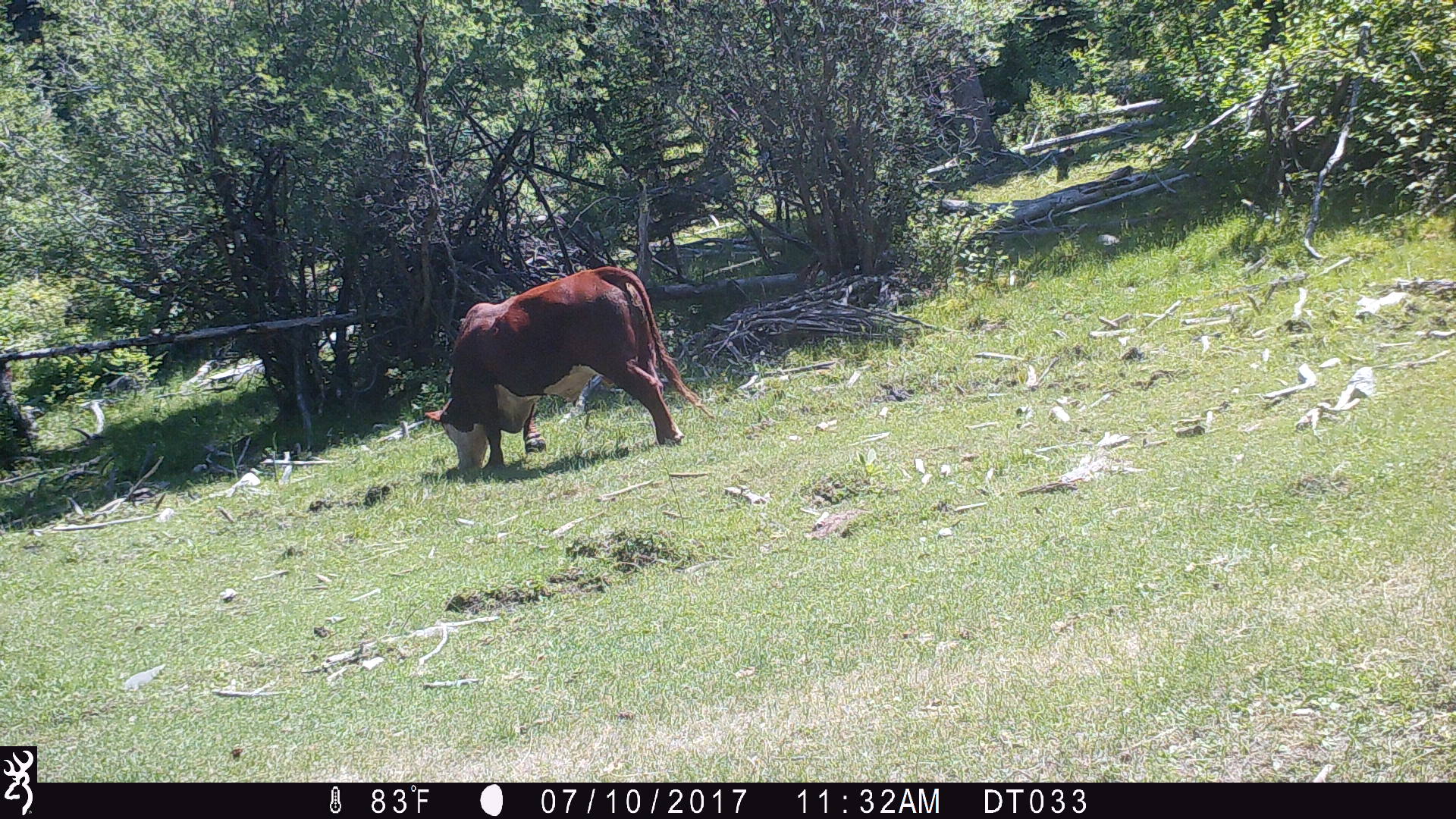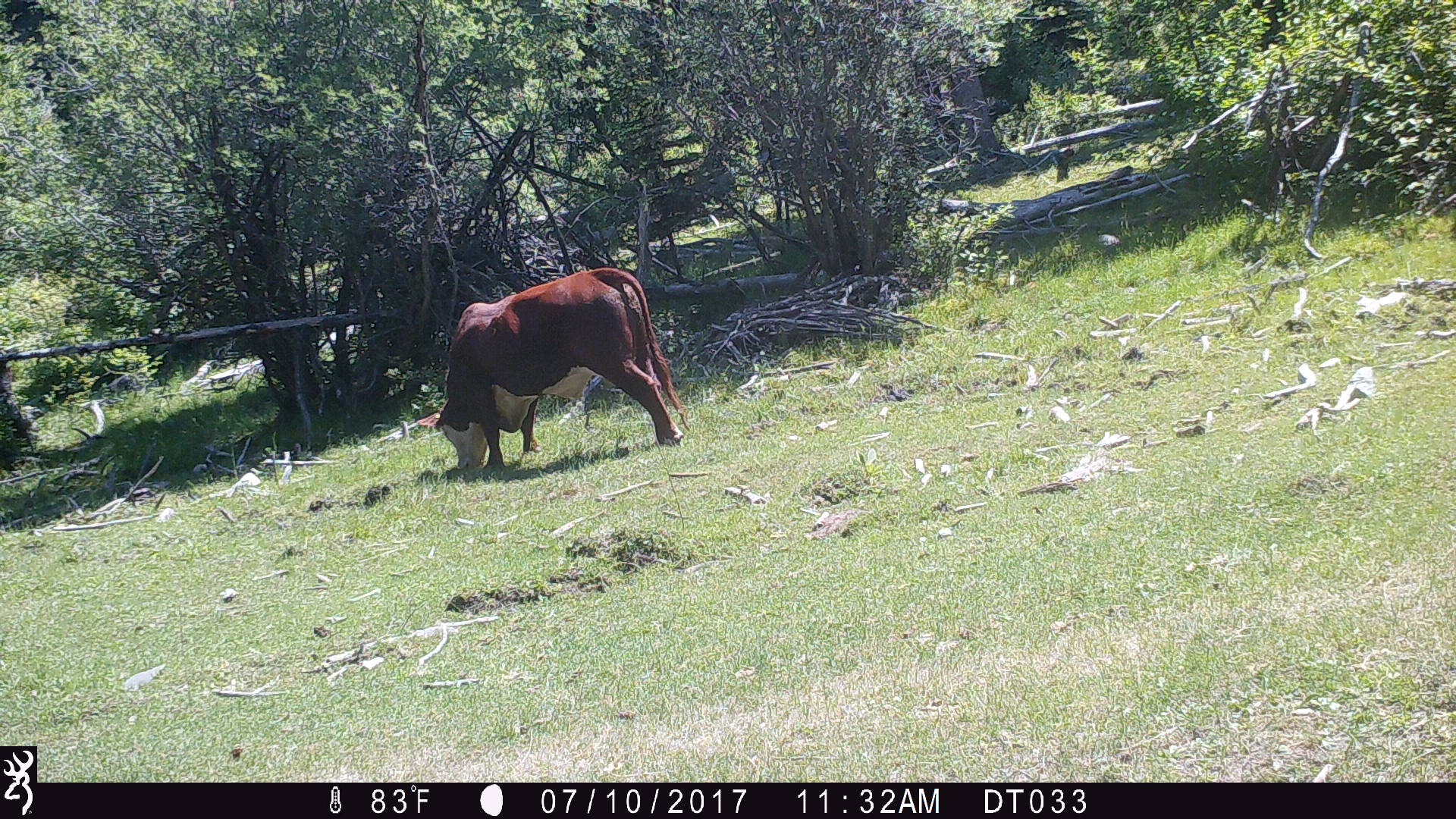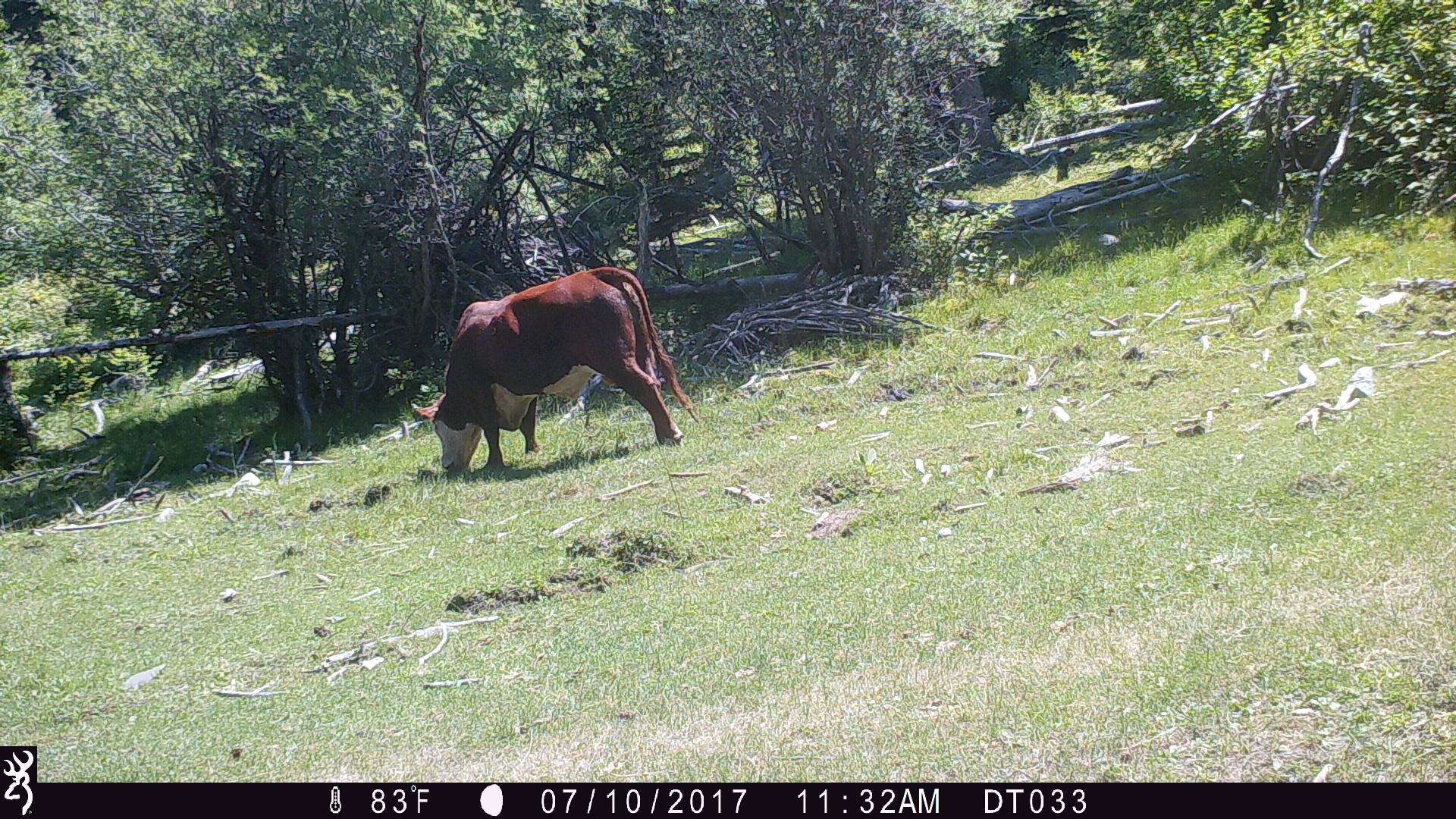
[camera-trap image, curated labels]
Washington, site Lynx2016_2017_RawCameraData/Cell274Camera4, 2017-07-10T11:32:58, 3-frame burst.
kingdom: Animalia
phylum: Chordata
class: Mammalia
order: Artiodactyla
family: Bovidae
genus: Bos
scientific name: Bos taurus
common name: domestic cattle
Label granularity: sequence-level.